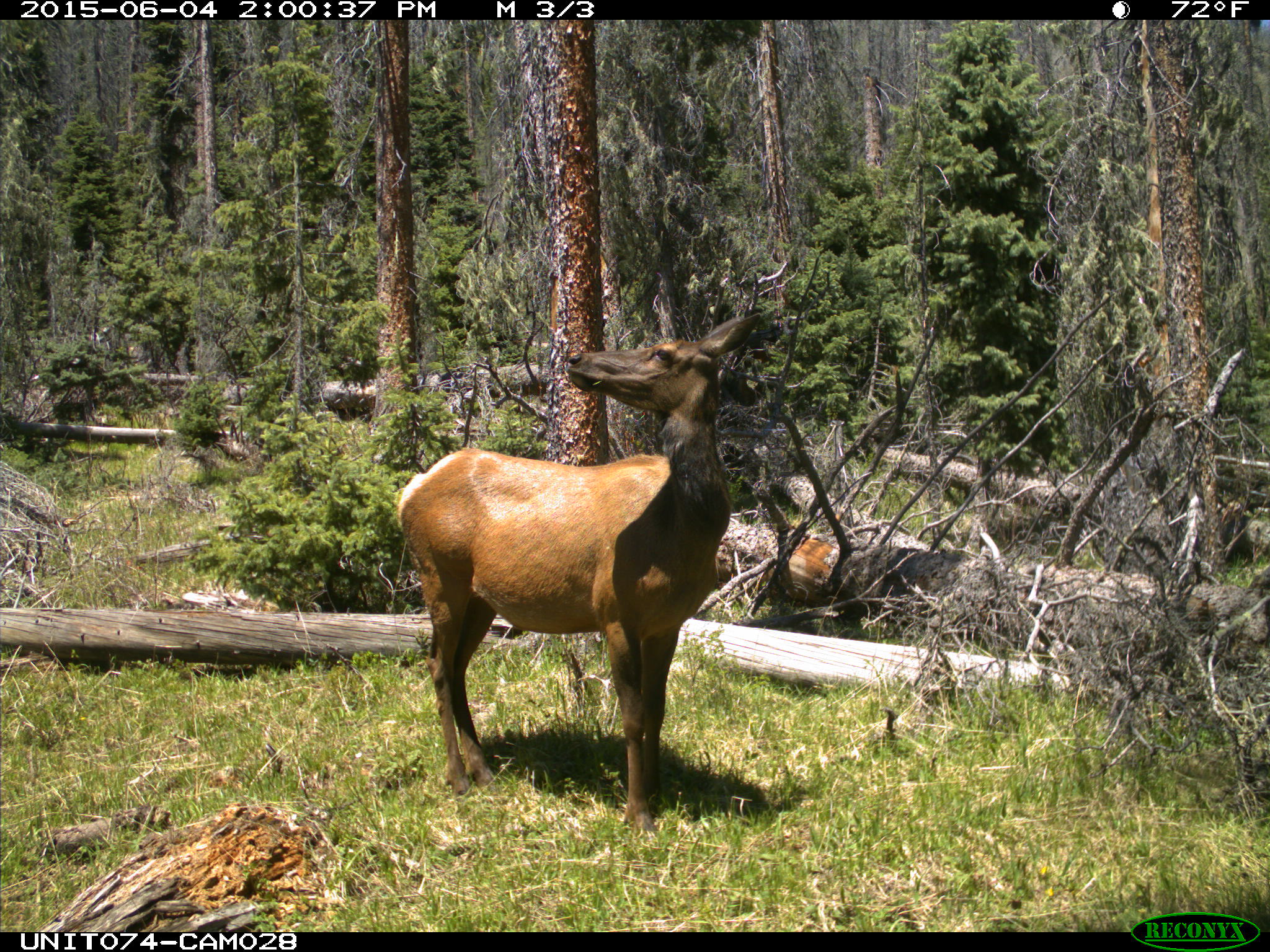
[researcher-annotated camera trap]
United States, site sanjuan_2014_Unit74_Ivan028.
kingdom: Animalia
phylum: Chordata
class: Mammalia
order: Artiodactyla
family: Cervidae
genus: Cervus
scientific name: Cervus elaphus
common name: red deer